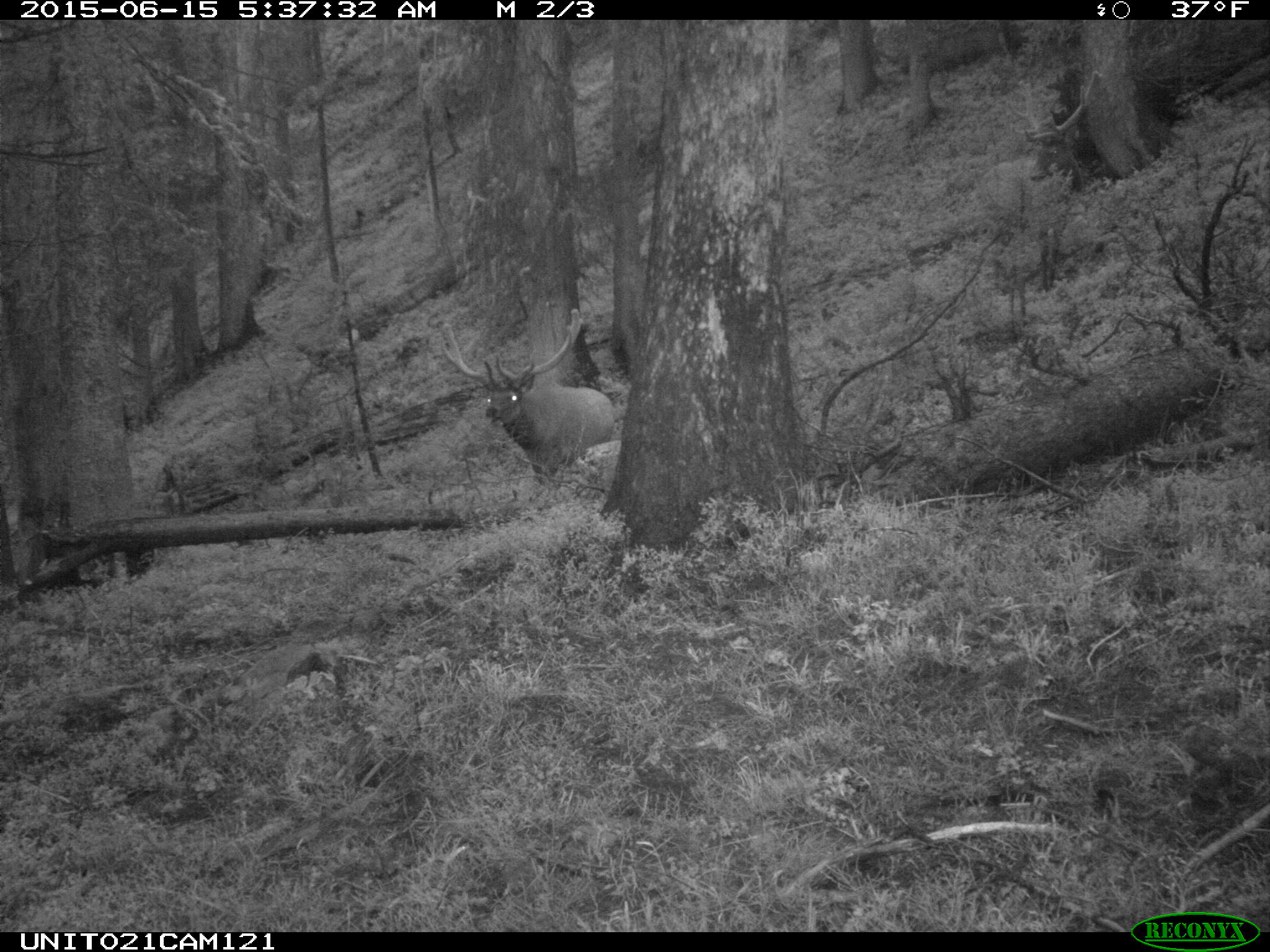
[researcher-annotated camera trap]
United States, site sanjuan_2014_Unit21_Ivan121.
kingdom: Animalia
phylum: Chordata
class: Mammalia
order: Artiodactyla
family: Cervidae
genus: Cervus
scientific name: Cervus elaphus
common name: red deer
Cervus elaphus (red deer).